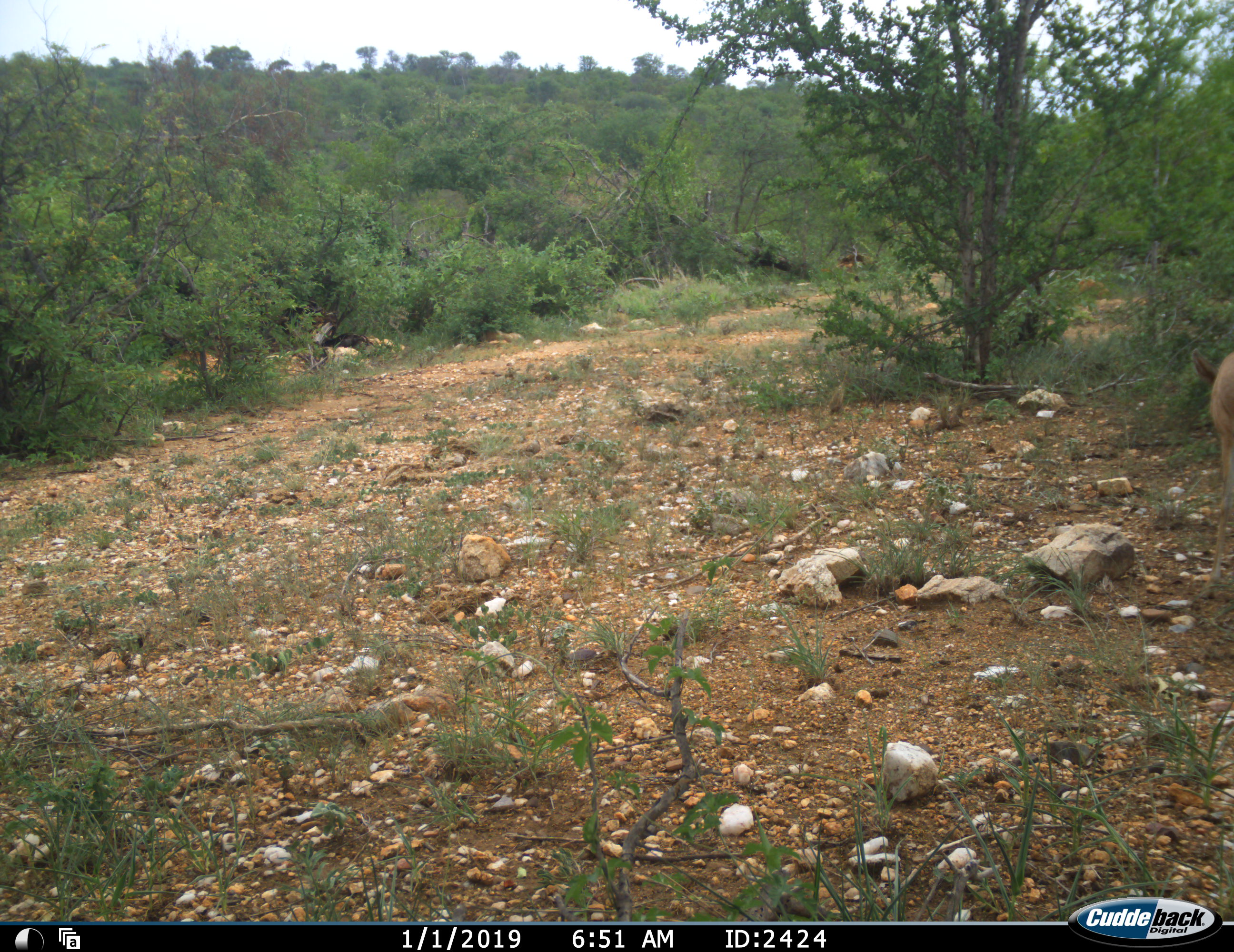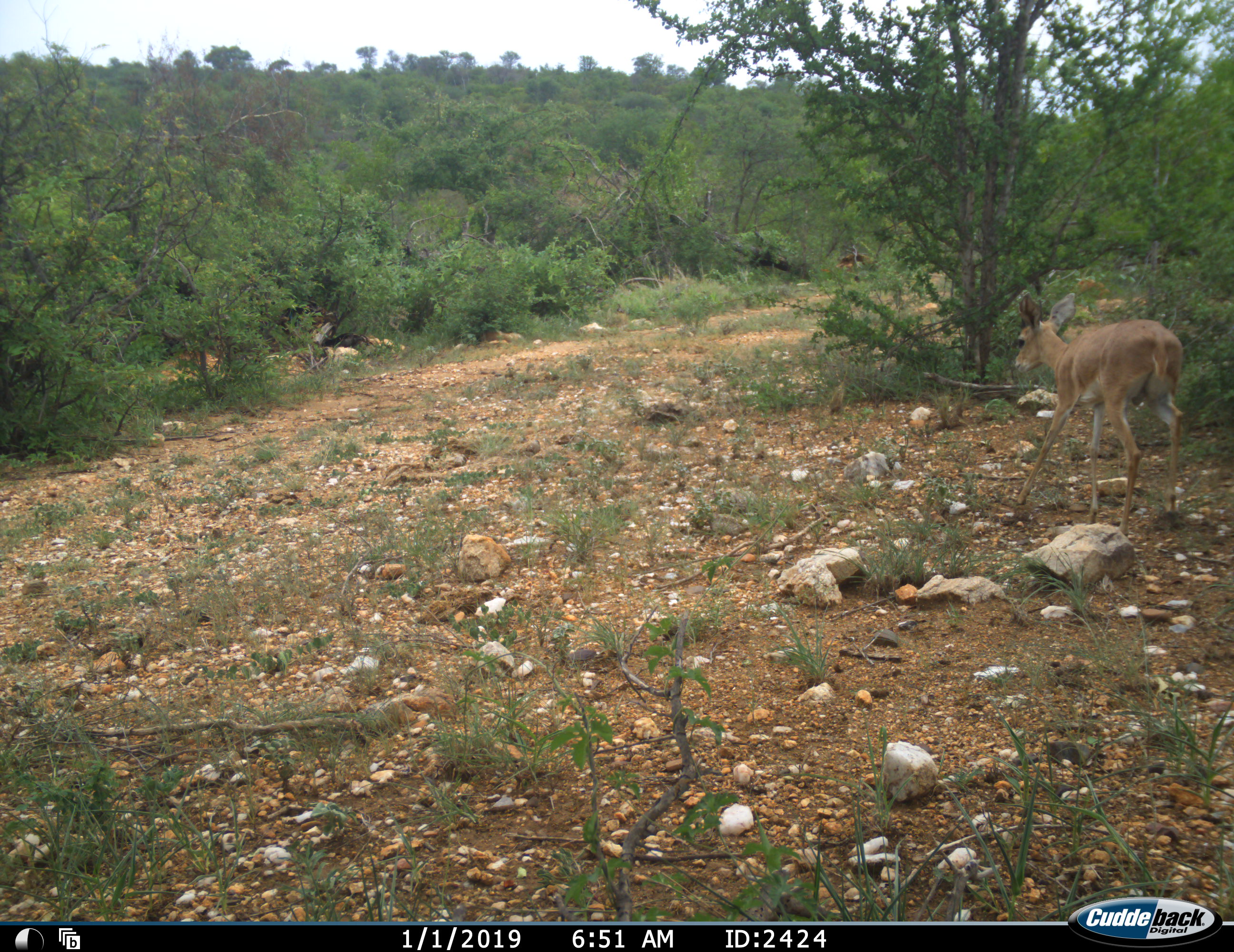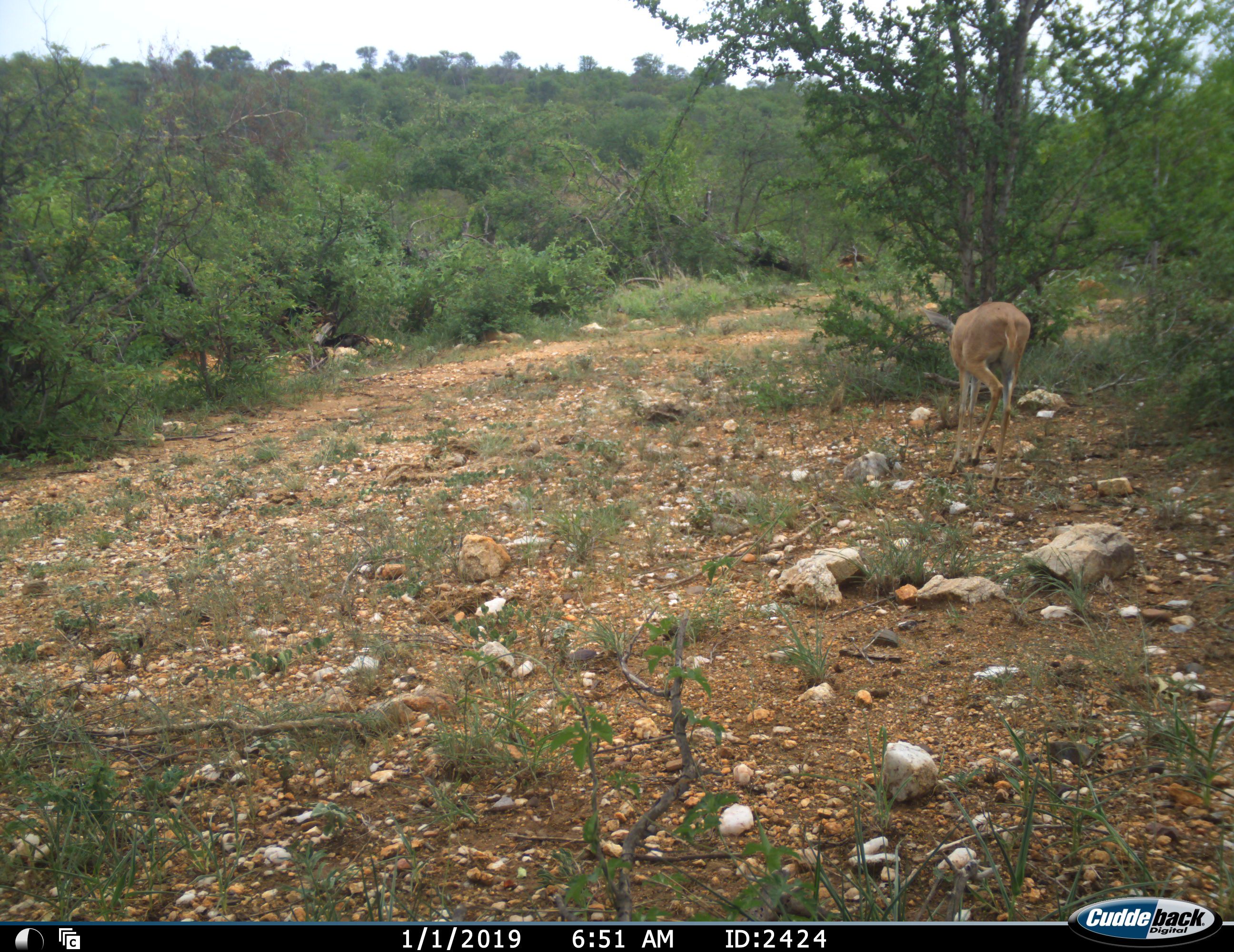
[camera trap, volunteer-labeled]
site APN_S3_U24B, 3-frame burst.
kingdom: Animalia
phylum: Chordata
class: Mammalia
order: Artiodactyla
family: Bovidae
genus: Raphicerus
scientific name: Raphicerus campestris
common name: steenbok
Steenbok (Raphicerus campestris), count 1. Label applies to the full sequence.